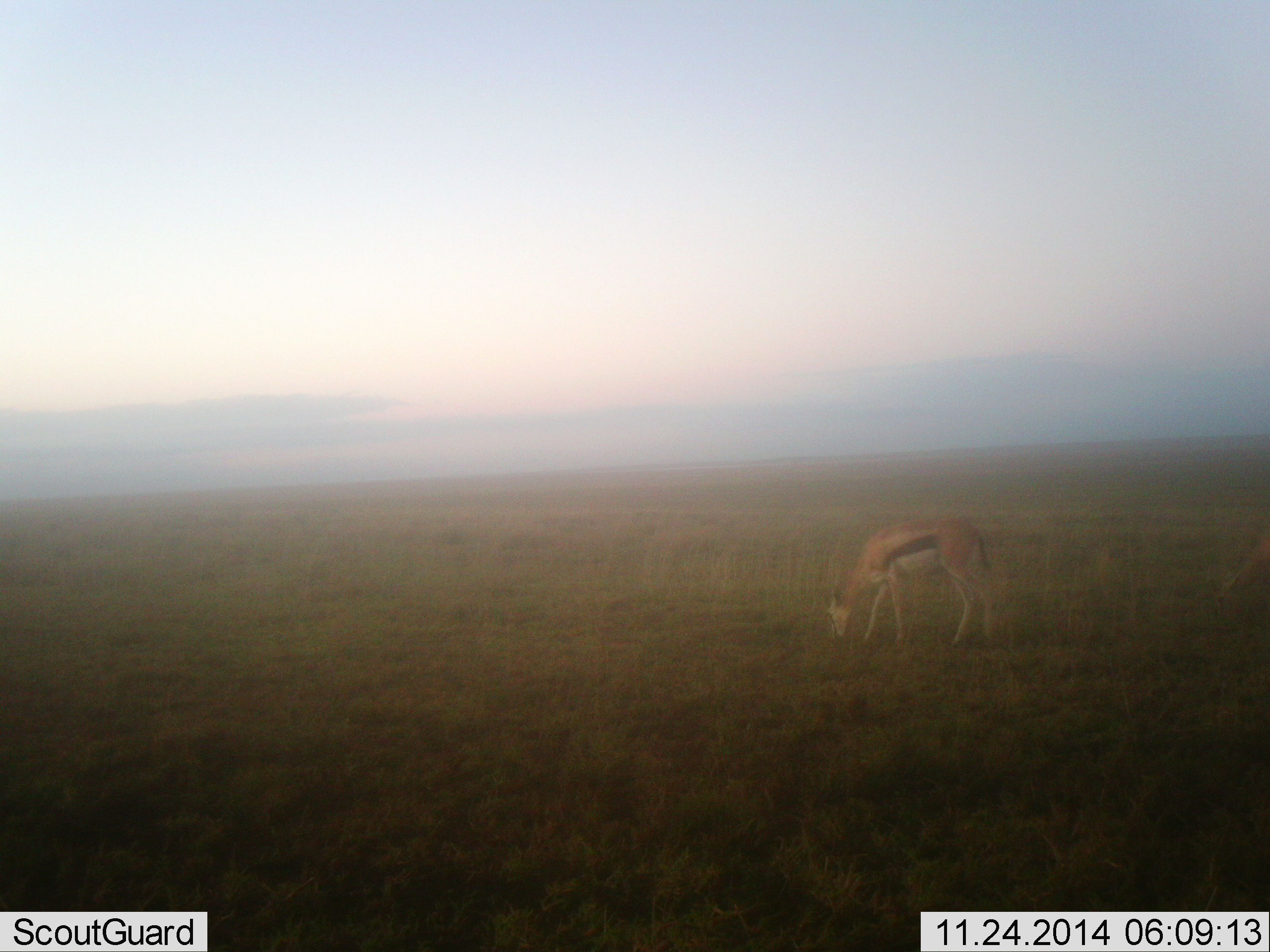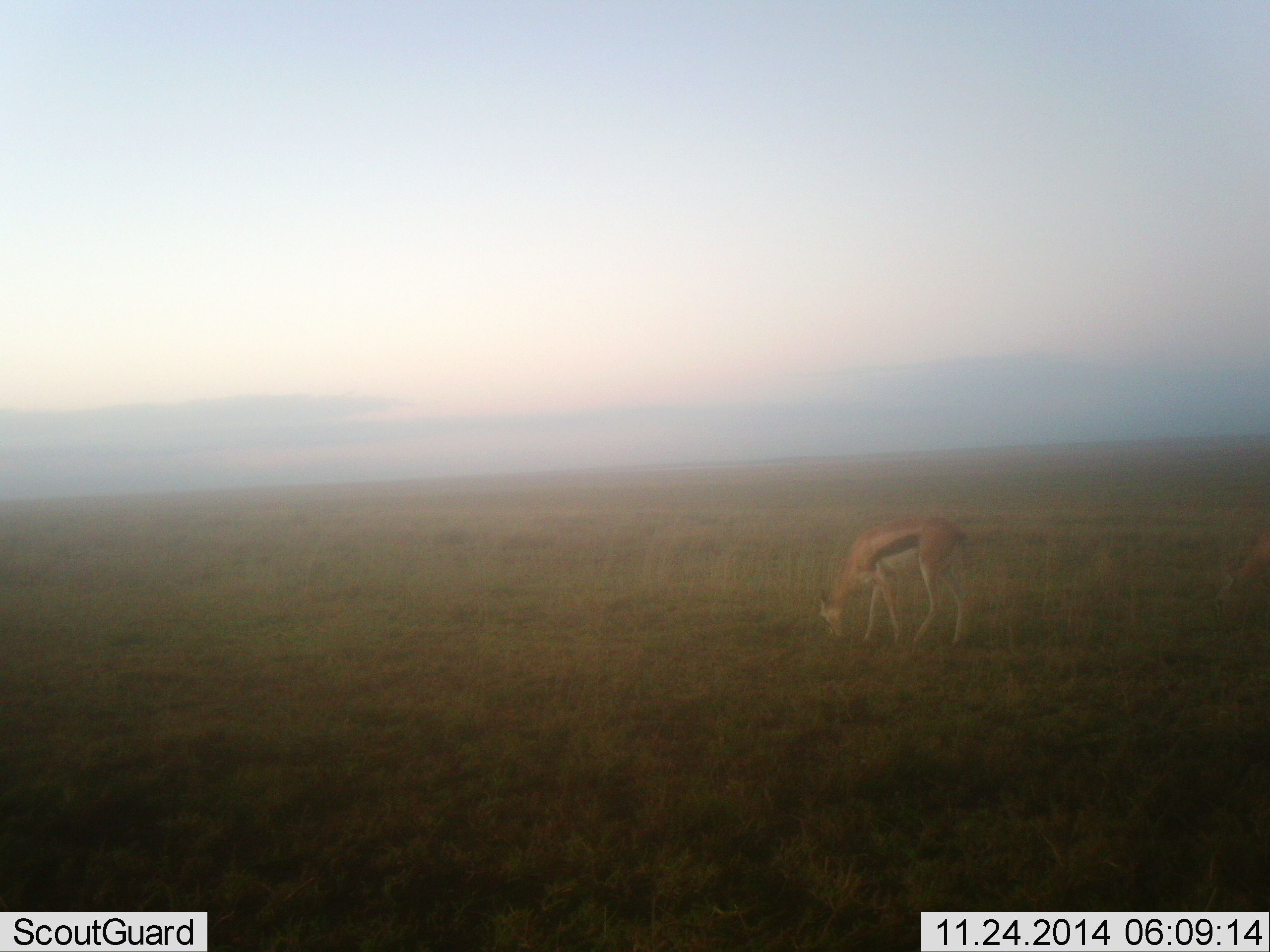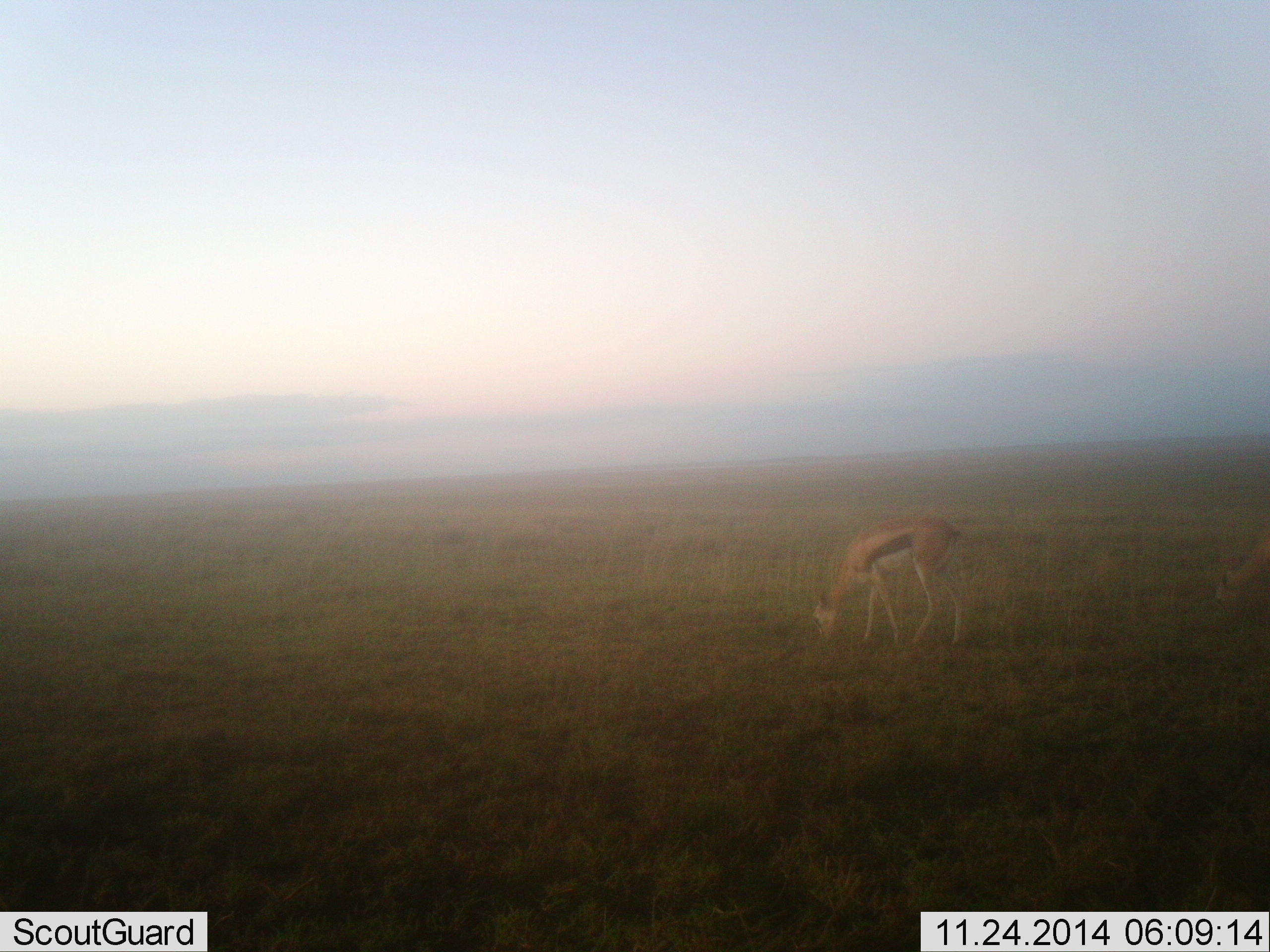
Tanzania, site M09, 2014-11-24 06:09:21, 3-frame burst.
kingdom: Animalia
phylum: Chordata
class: Mammalia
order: Artiodactyla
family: Bovidae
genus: Eudorcas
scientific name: Eudorcas thomsonii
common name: thomson's gazelle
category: gazellethomsons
Gazellethomsons (thomson's gazelle) (Eudorcas thomsonii), count 1. Behavior (volunteer vote fractions): standing 0%, resting 0%, moving 10%, interacting 0%. Young present (vote fraction): 0%. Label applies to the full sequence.